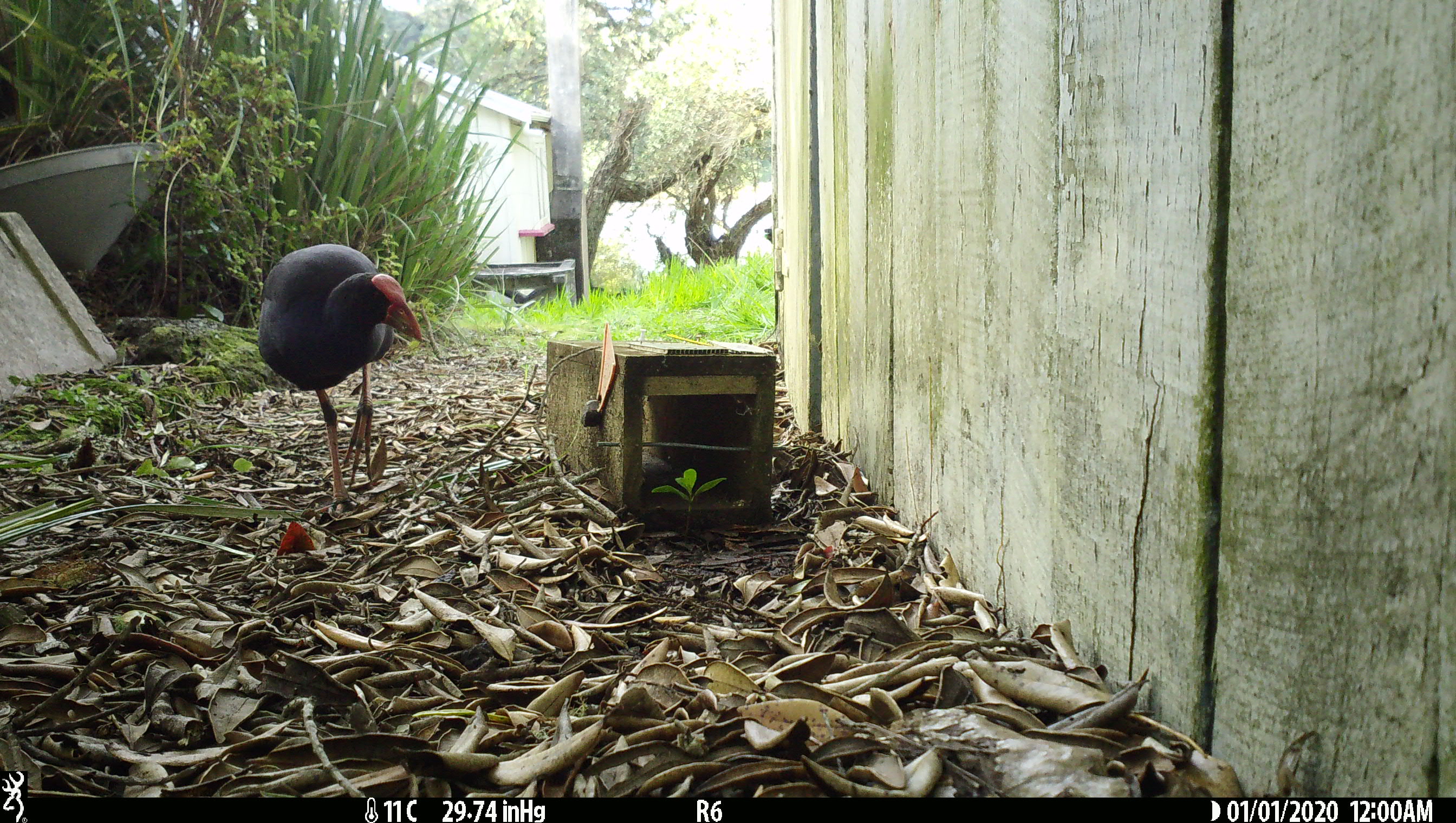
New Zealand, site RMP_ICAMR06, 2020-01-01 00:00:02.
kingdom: Animalia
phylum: Chordata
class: Aves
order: Gruiformes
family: Rallidae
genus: Porphyrio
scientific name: Porphyrio melanotus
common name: australasian swamphen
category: pukeko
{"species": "pukeko (australasian swamphen) (Porphyrio melanotus)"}